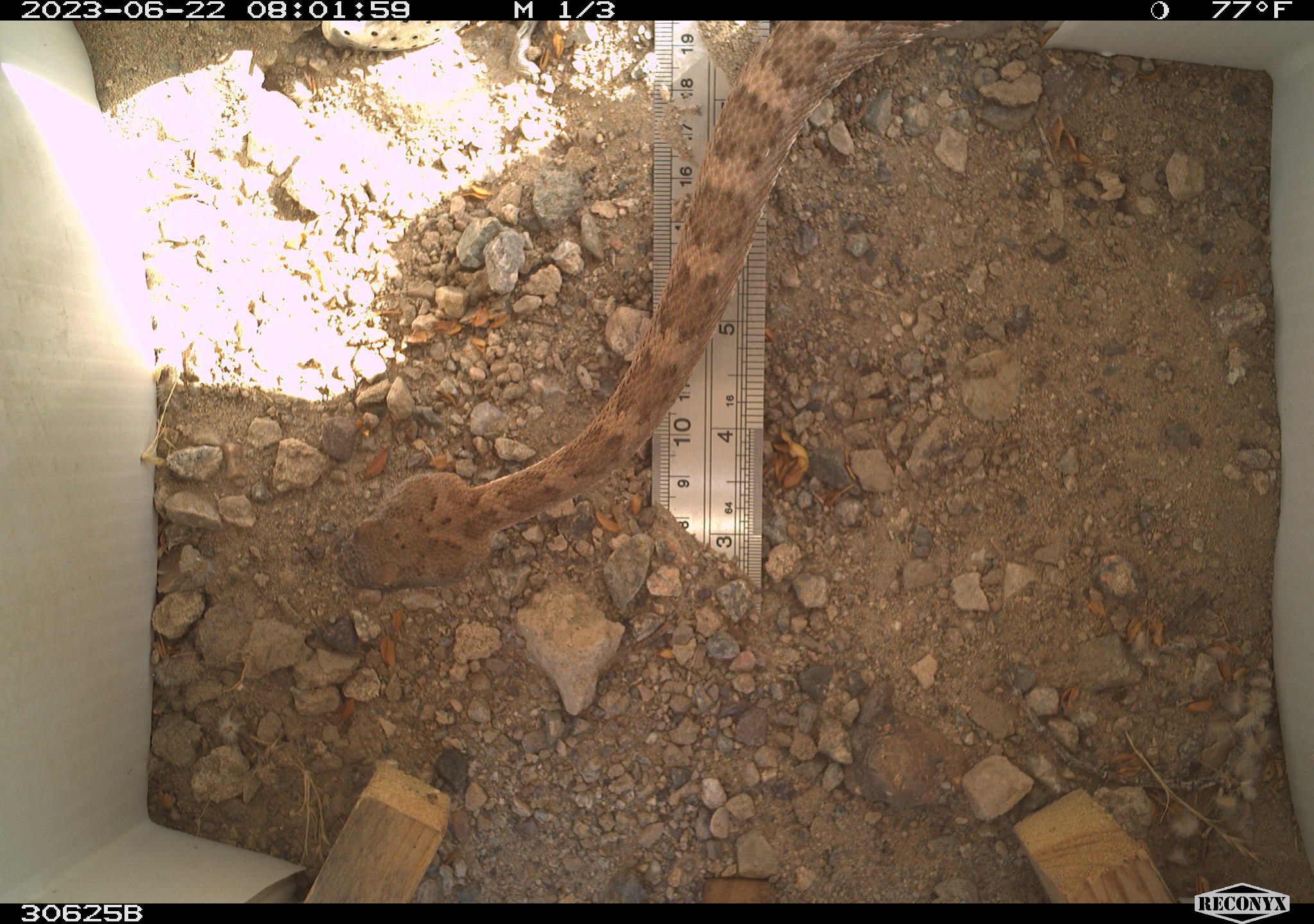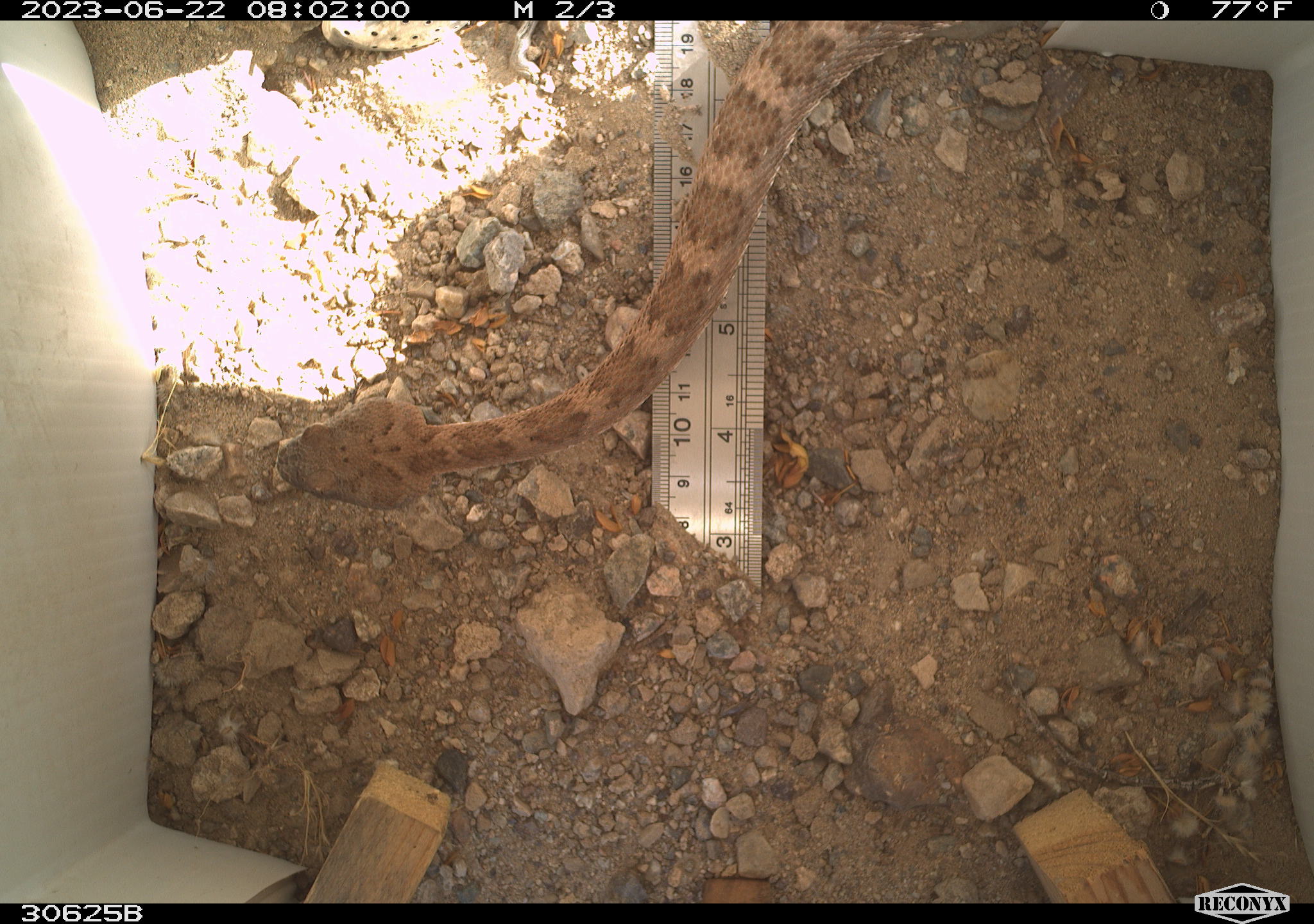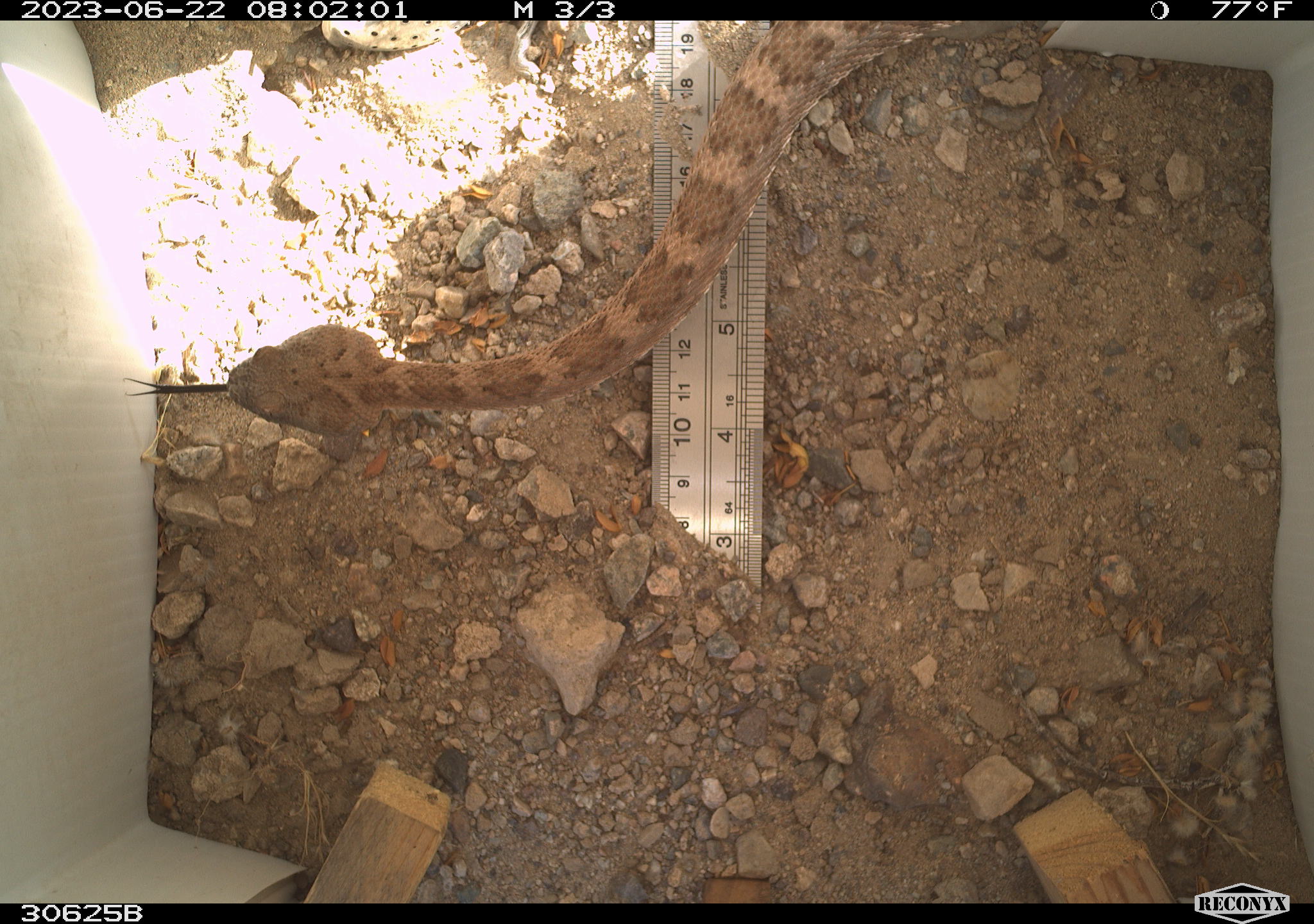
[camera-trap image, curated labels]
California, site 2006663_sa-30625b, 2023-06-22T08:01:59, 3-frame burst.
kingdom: Animalia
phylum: Chordata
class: Reptilia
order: Squamata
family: Viperidae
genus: Crotalus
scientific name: Crotalus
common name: rattlers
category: crotalus species